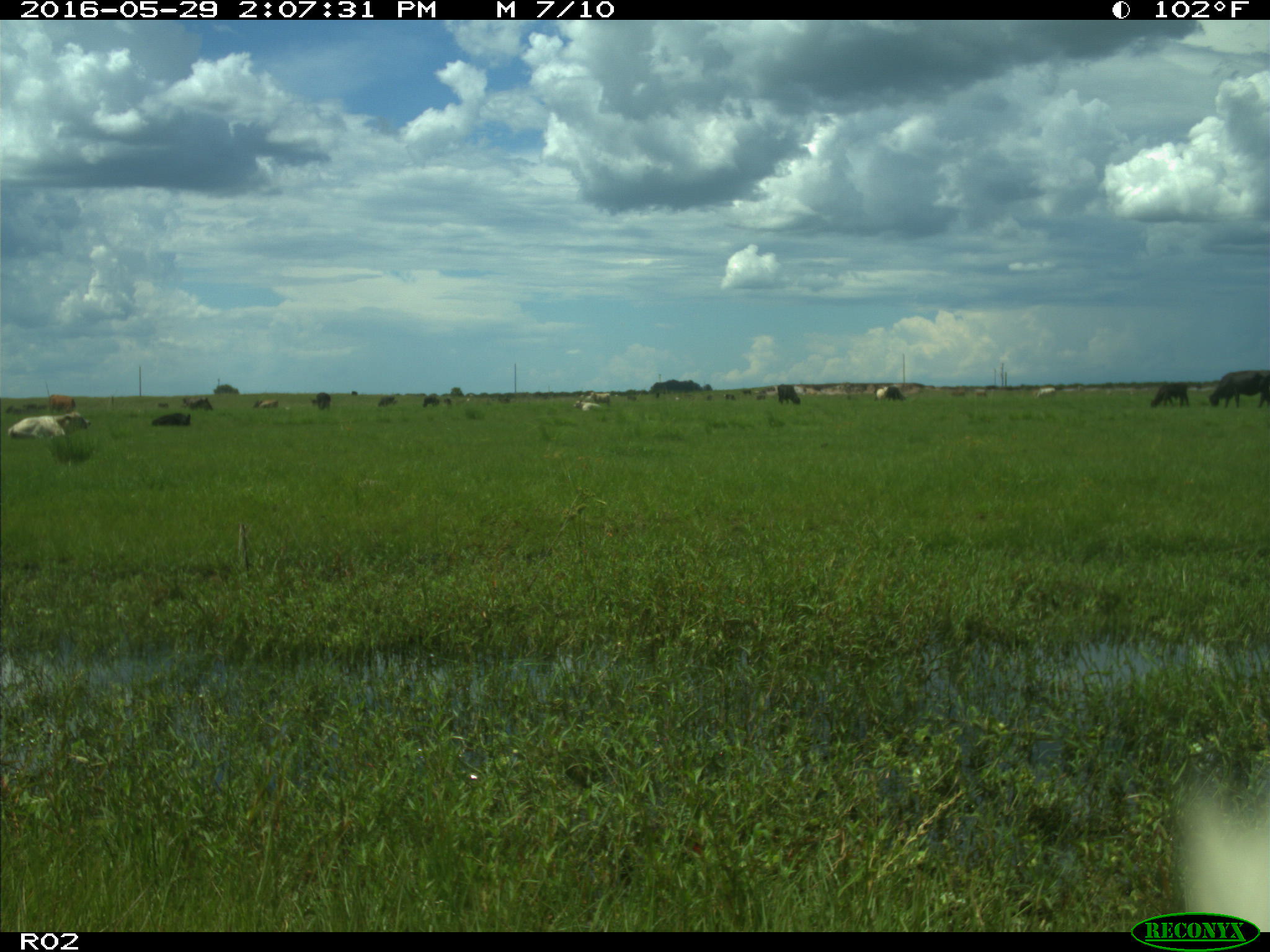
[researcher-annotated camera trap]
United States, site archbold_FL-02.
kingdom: Animalia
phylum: Chordata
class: Mammalia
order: Artiodactyla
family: Bovidae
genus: Bos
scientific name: Bos taurus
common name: domestic cow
Bos taurus (domestic cow).